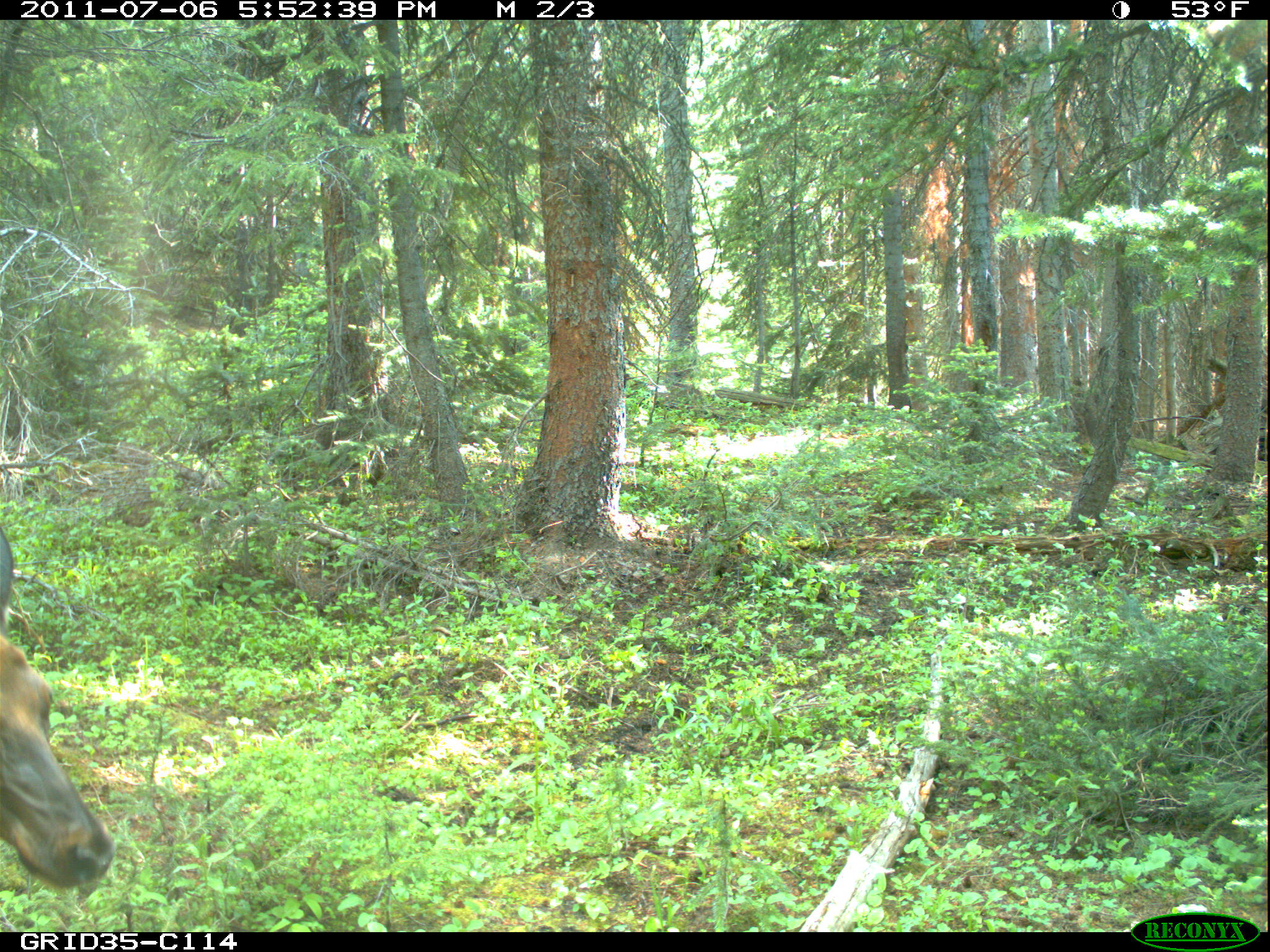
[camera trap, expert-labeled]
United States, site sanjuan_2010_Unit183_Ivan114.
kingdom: Animalia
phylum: Chordata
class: Mammalia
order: Artiodactyla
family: Cervidae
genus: Cervus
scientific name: Cervus elaphus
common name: red deer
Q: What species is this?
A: Cervus elaphus (red deer).